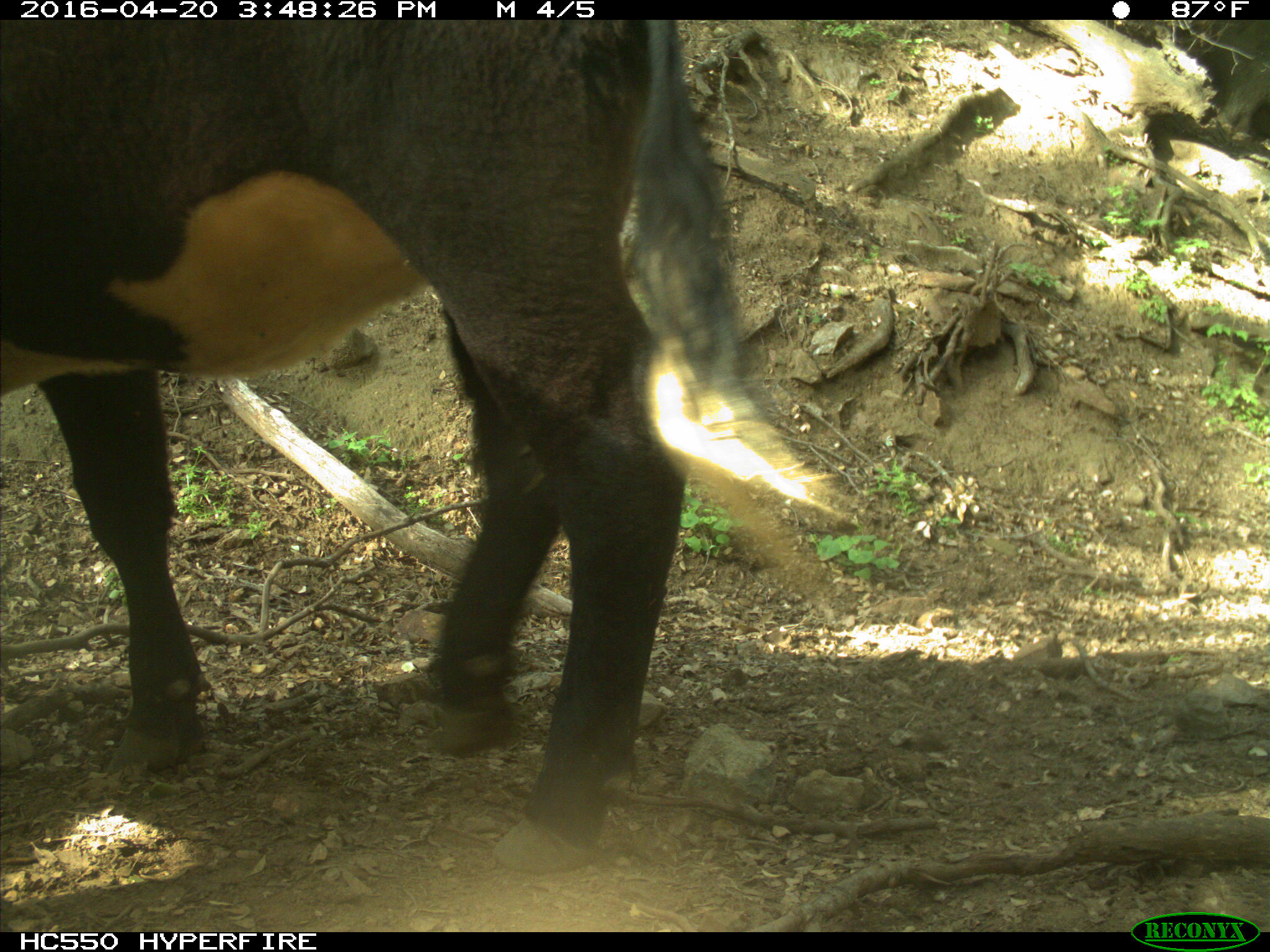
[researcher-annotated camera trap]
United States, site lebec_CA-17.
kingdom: Animalia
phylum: Chordata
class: Mammalia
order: Artiodactyla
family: Bovidae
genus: Bos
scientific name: Bos taurus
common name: domestic cow